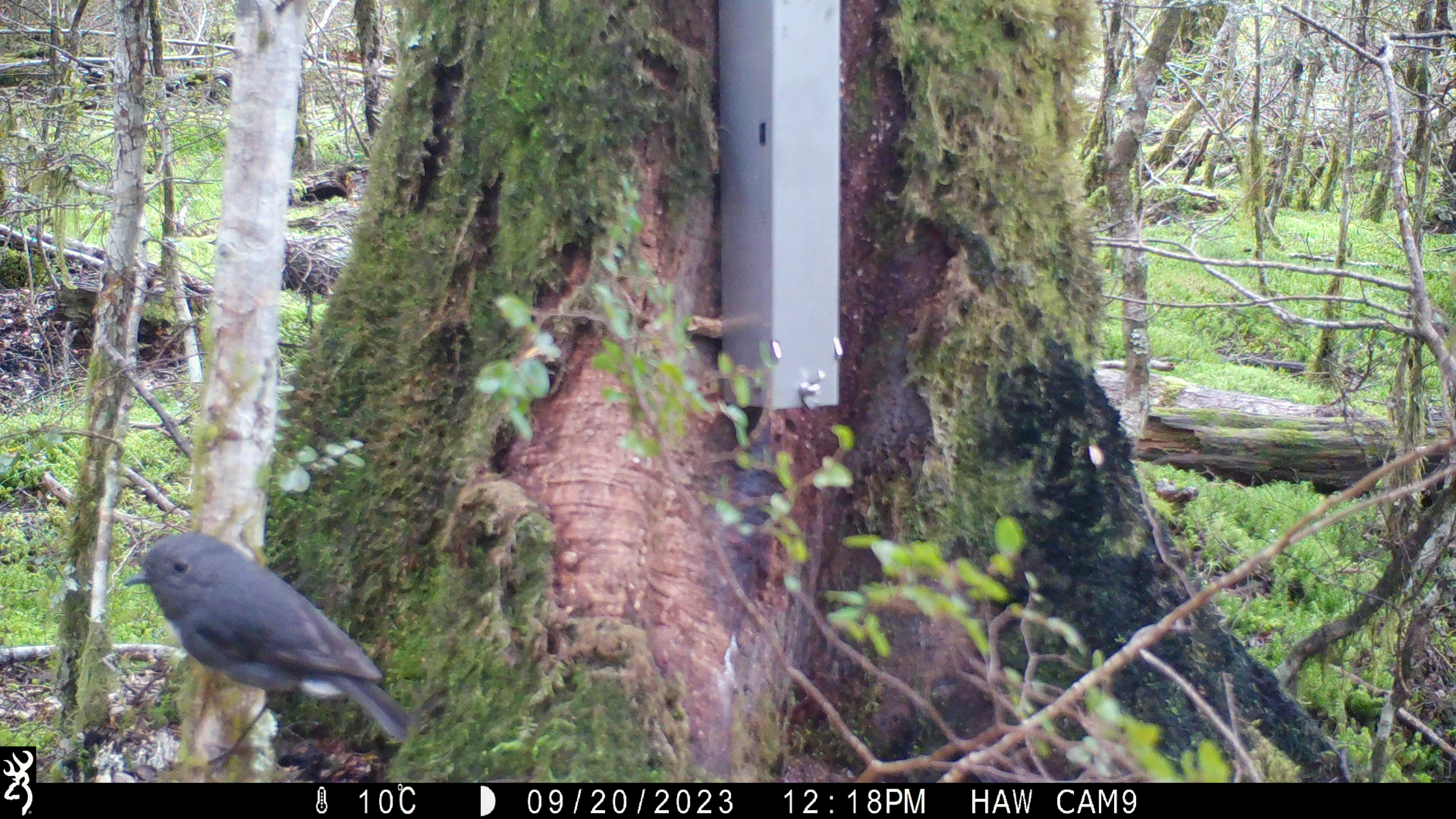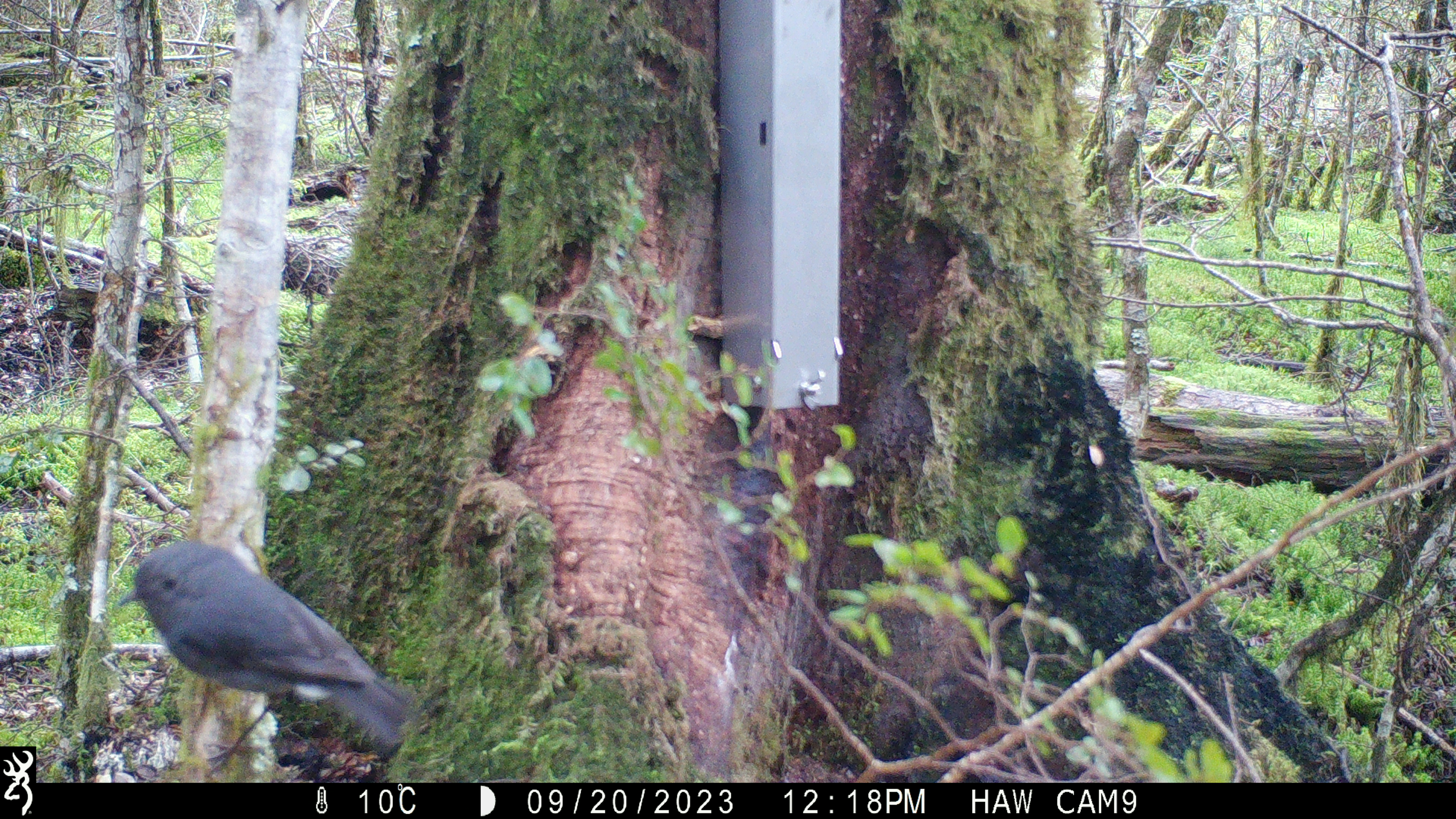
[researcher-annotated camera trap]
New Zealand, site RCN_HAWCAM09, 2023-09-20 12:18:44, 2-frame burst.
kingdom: Animalia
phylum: Chordata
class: Aves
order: Passeriformes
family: Petroicidae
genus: Petroica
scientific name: Petroica australis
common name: new zealand robin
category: robin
Robin (new zealand robin) (Petroica australis).